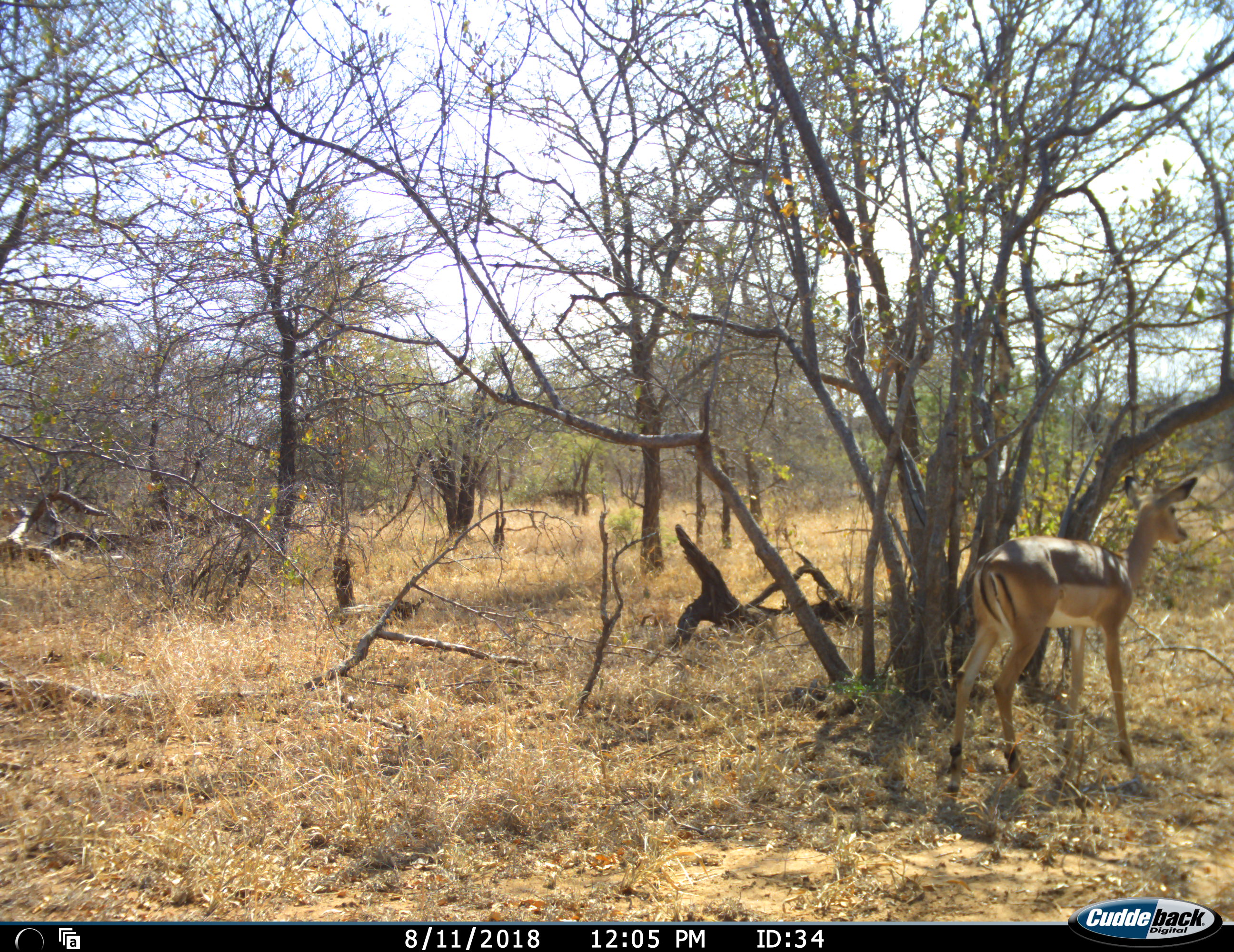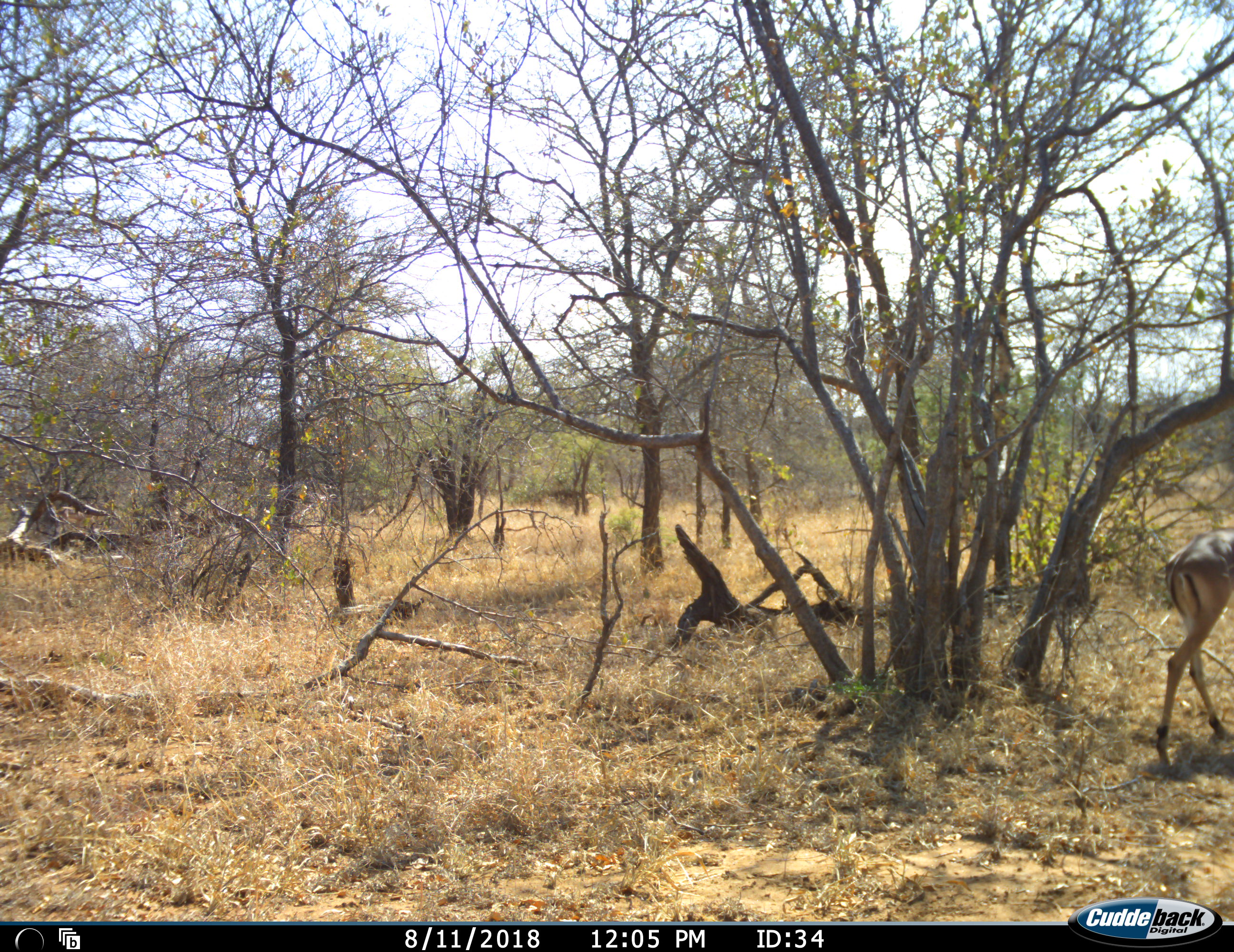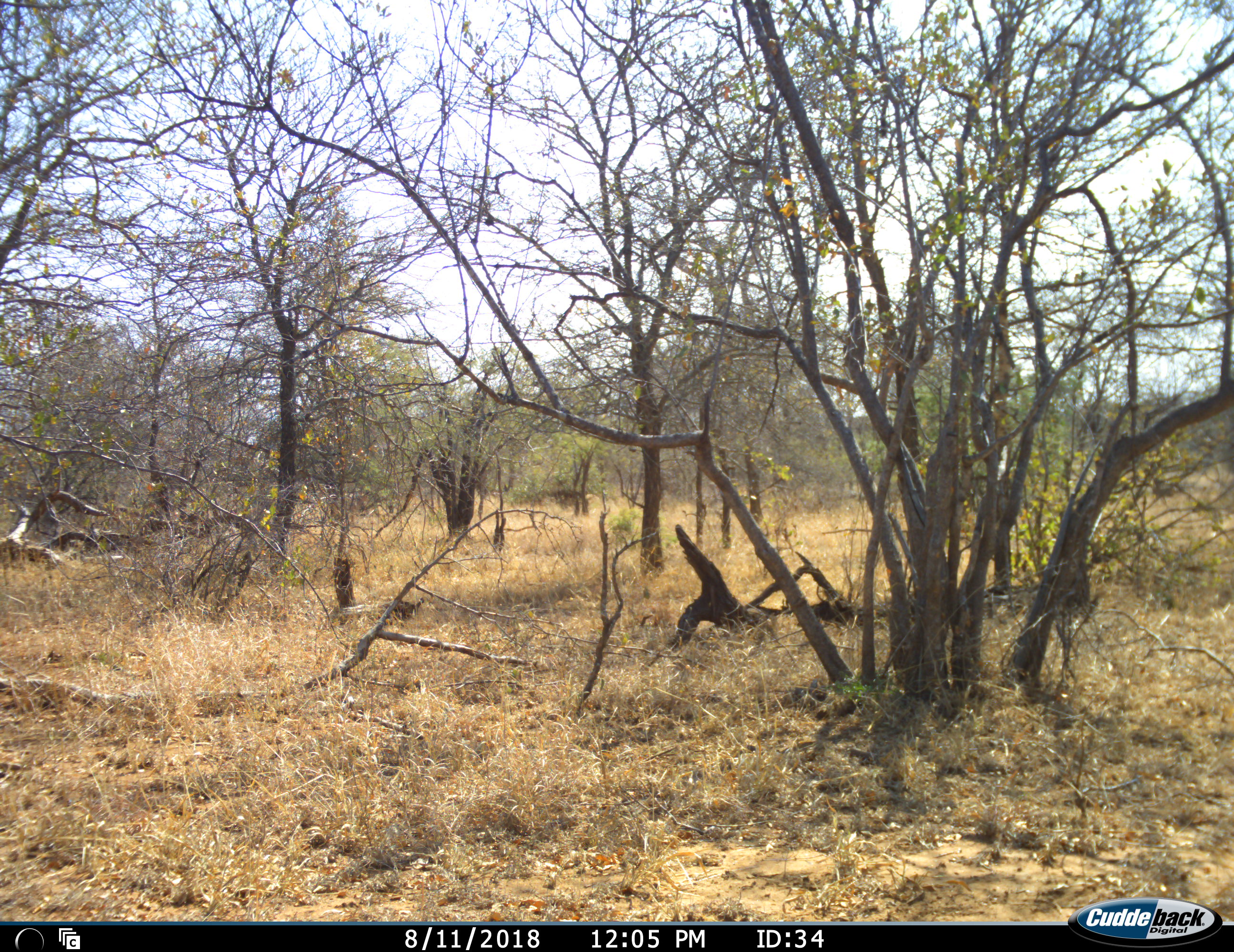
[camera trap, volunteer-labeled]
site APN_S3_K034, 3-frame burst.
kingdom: Animalia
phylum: Chordata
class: Mammalia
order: Artiodactyla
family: Bovidae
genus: Aepyceros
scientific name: Aepyceros melampus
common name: impala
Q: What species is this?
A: Impala (Aepyceros melampus).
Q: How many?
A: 1.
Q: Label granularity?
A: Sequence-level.